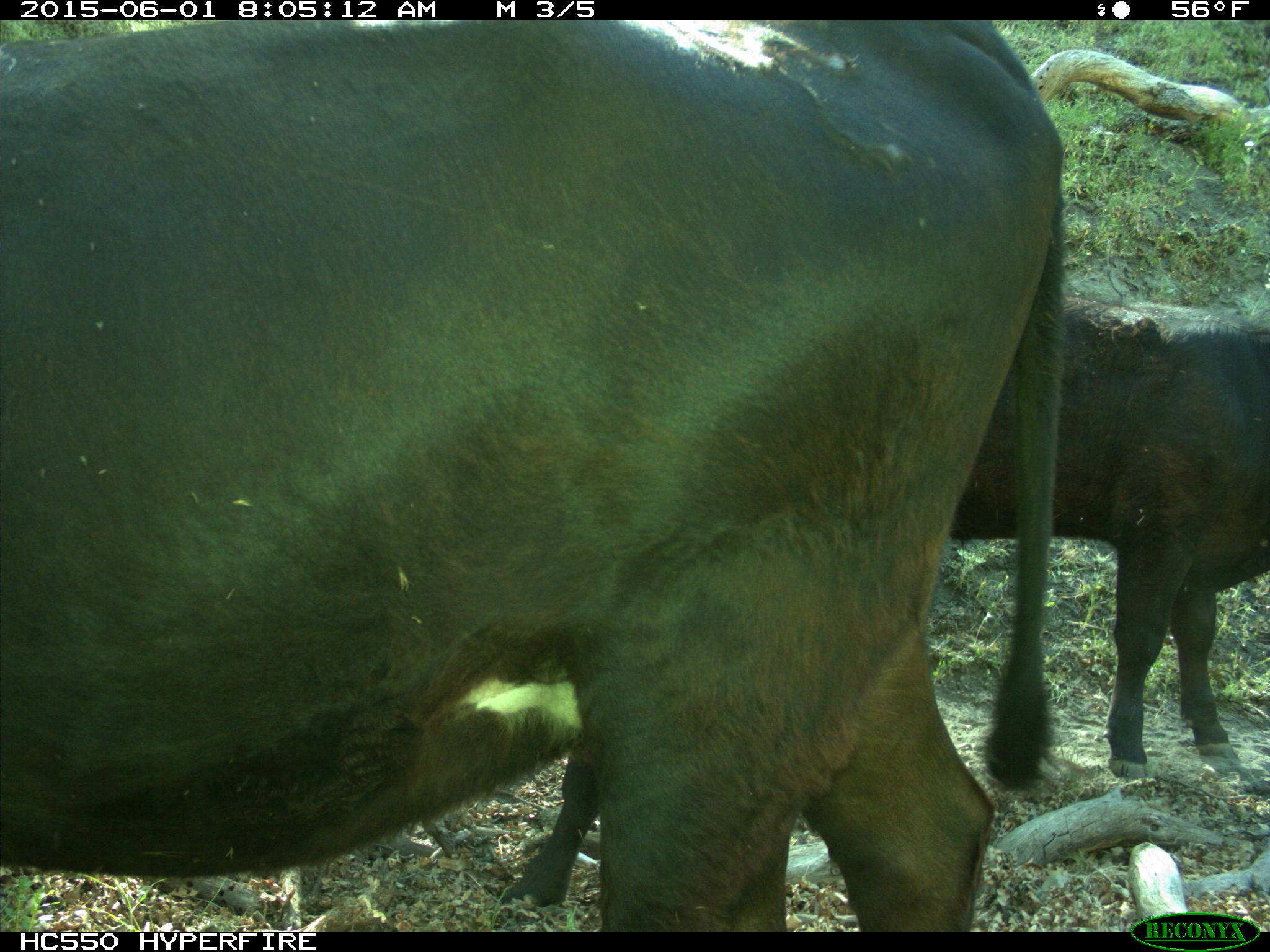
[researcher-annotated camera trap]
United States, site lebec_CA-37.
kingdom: Animalia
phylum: Chordata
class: Mammalia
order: Artiodactyla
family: Bovidae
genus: Bos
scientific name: Bos taurus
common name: domestic cow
Bos taurus (domestic cow).